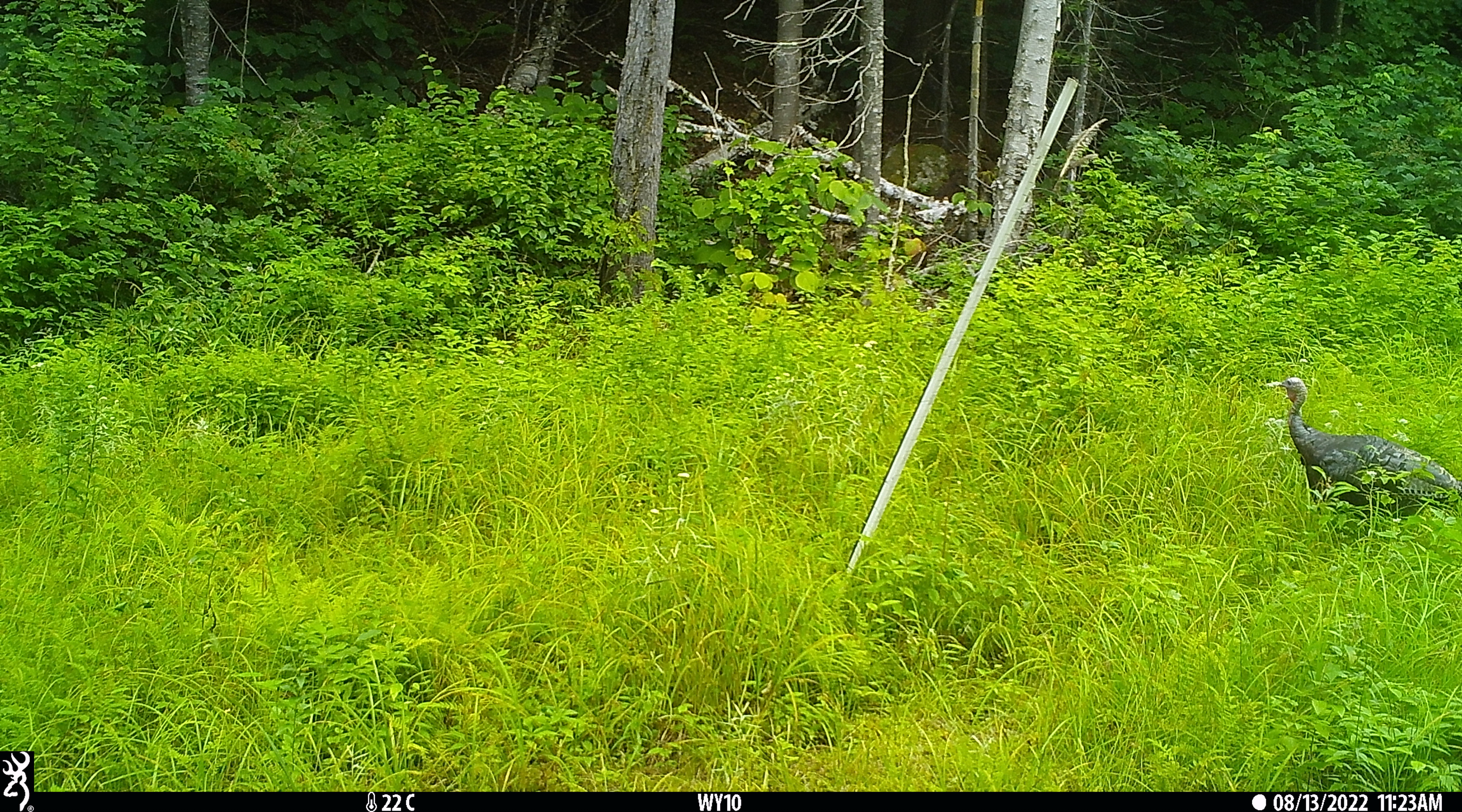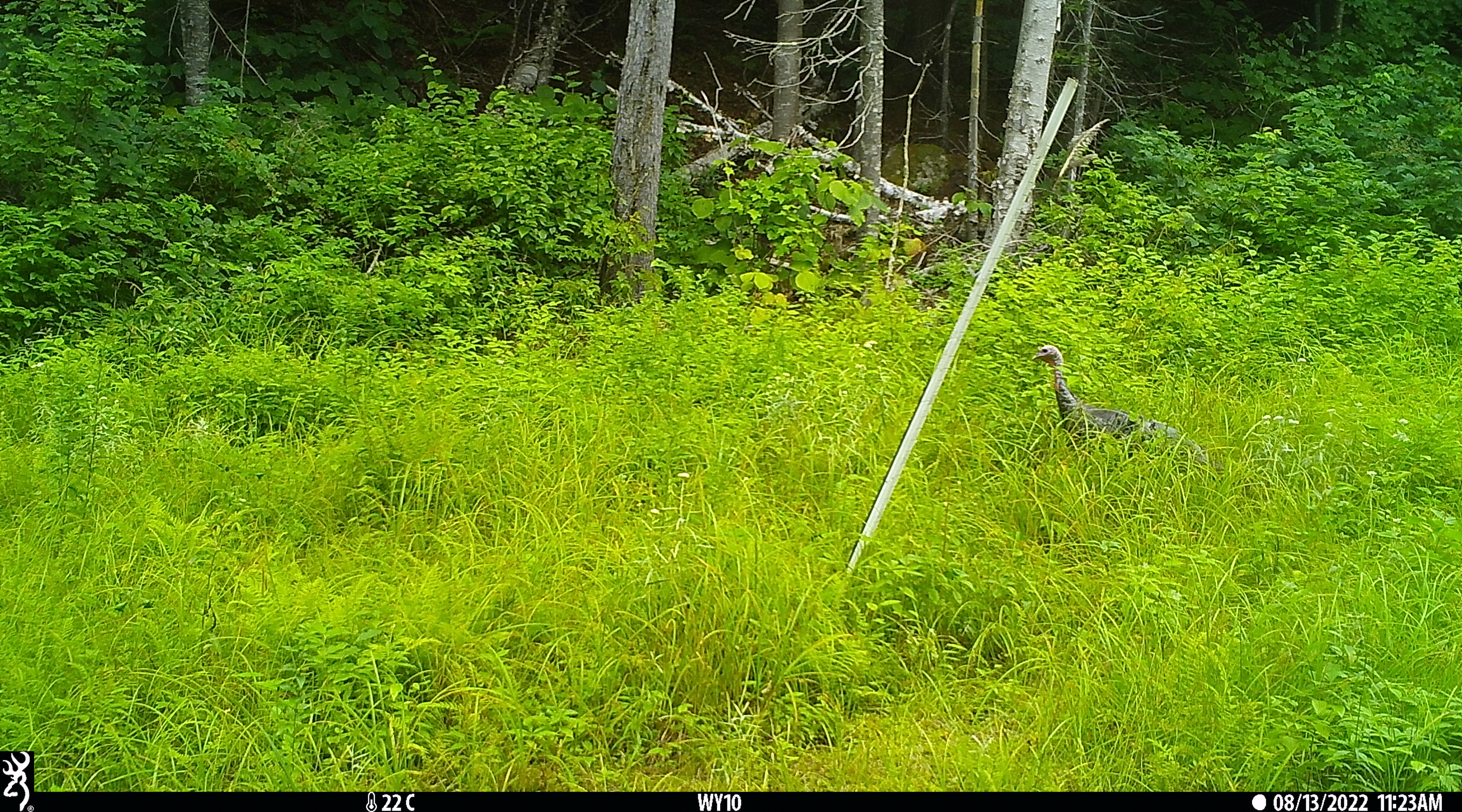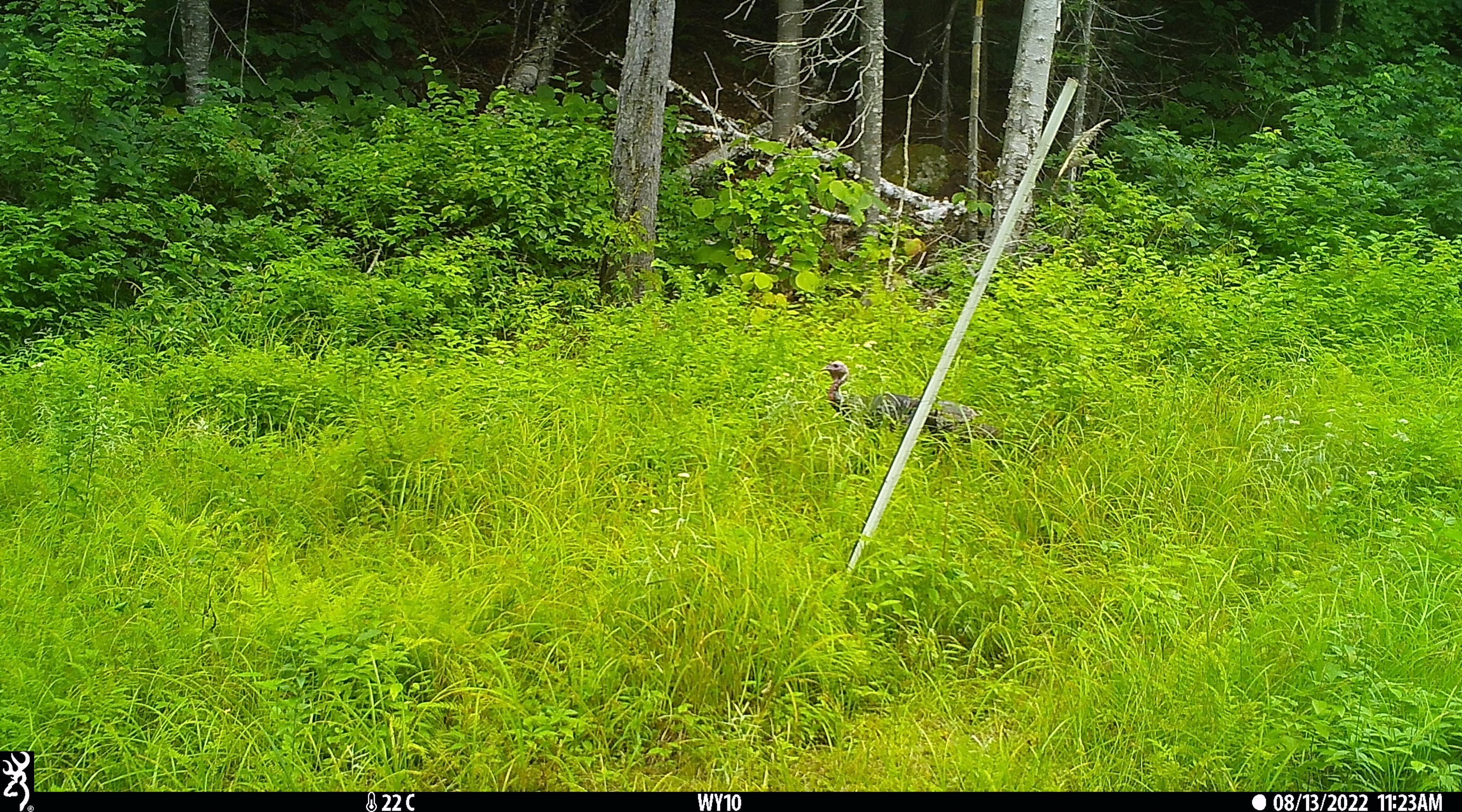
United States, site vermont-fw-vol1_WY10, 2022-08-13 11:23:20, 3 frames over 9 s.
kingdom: Animalia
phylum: Chordata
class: Aves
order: Galliformes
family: Phasianidae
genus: Meleagris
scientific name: Meleagris gallopavo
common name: wild turkey